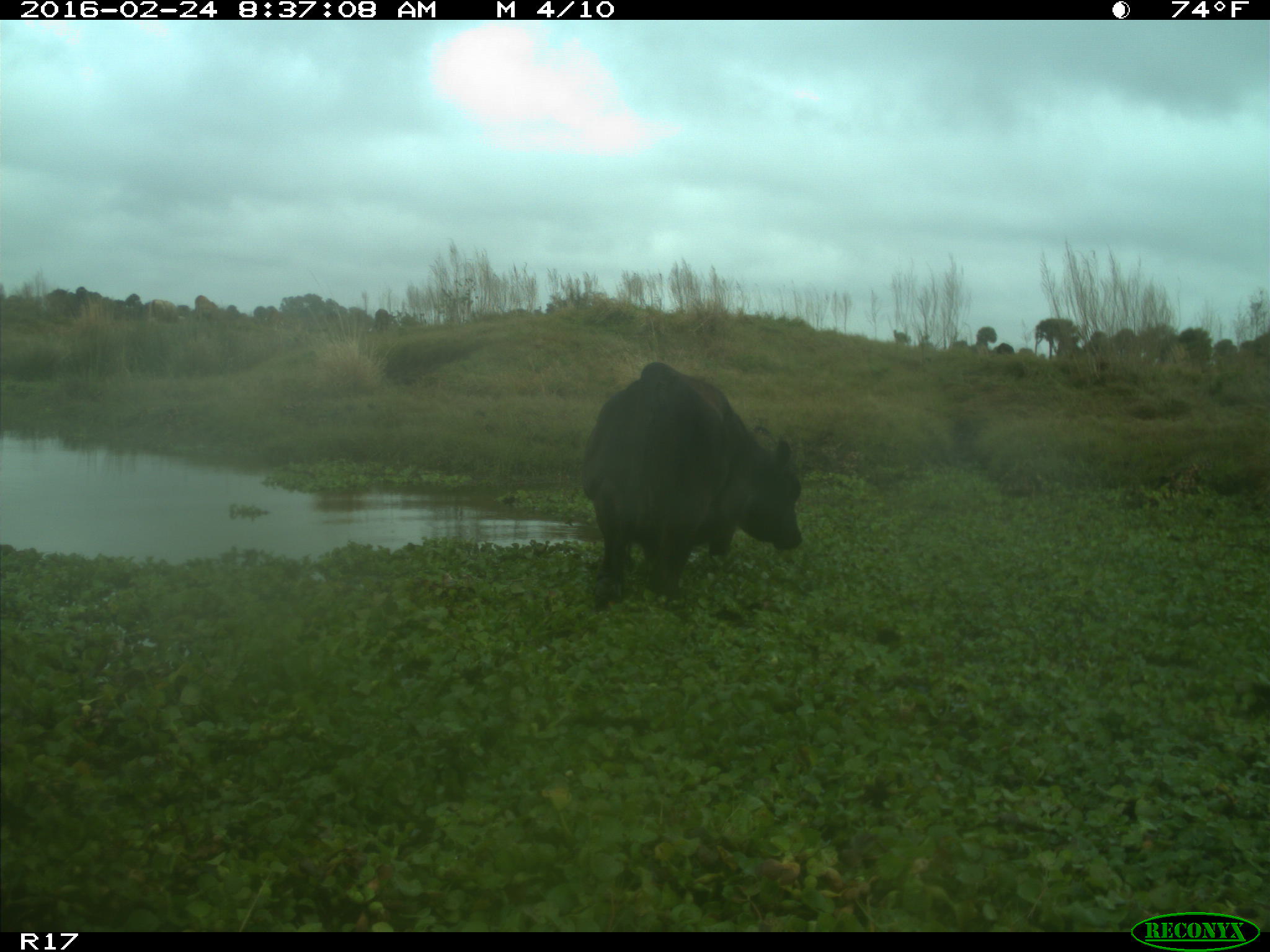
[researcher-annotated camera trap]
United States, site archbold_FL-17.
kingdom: Animalia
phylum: Chordata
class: Mammalia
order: Artiodactyla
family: Bovidae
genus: Bos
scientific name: Bos taurus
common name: domestic cow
Bos taurus (domestic cow).